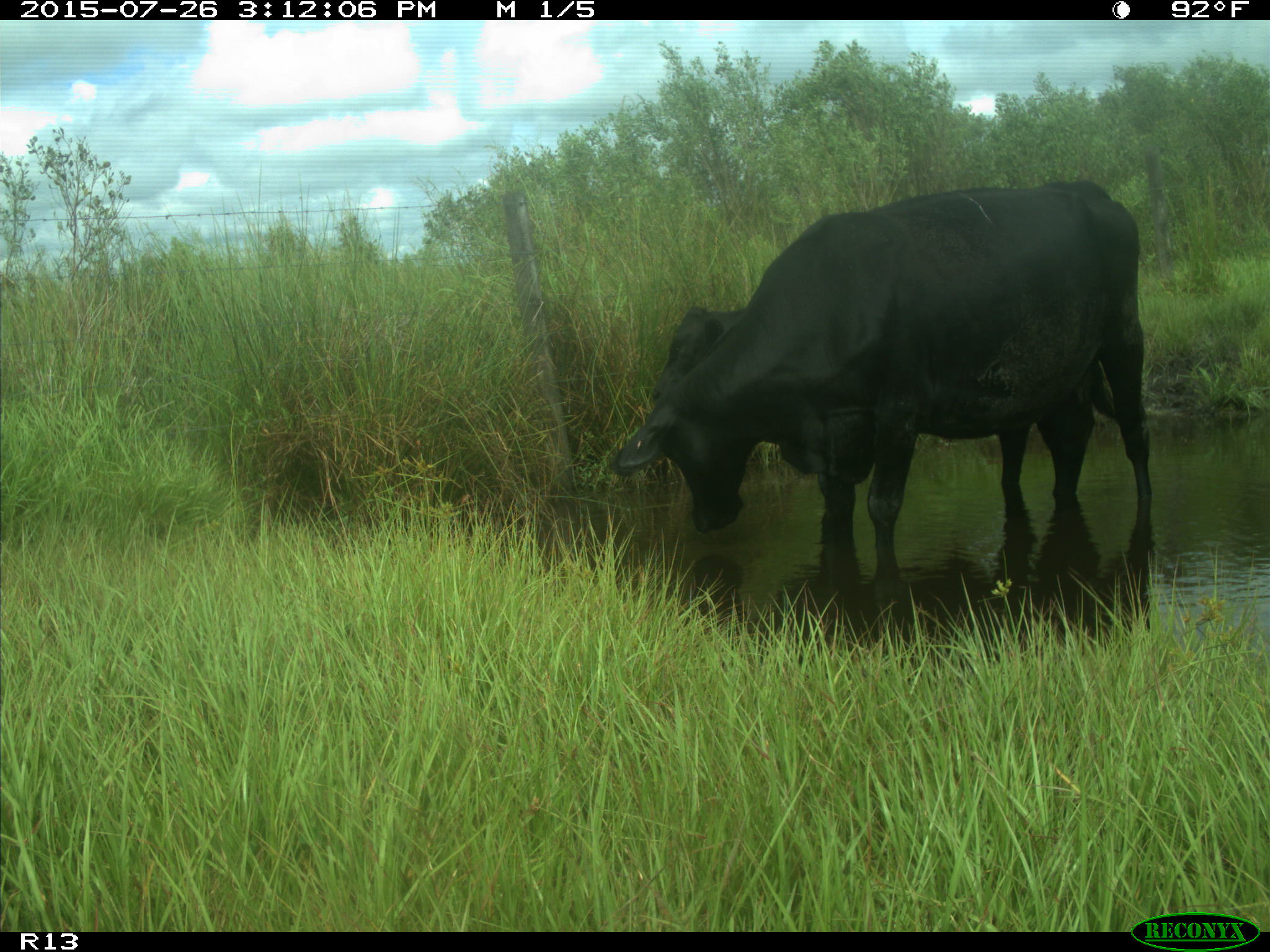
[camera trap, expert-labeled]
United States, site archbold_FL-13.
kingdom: Animalia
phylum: Chordata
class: Mammalia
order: Artiodactyla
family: Bovidae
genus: Bos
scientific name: Bos taurus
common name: domestic cow